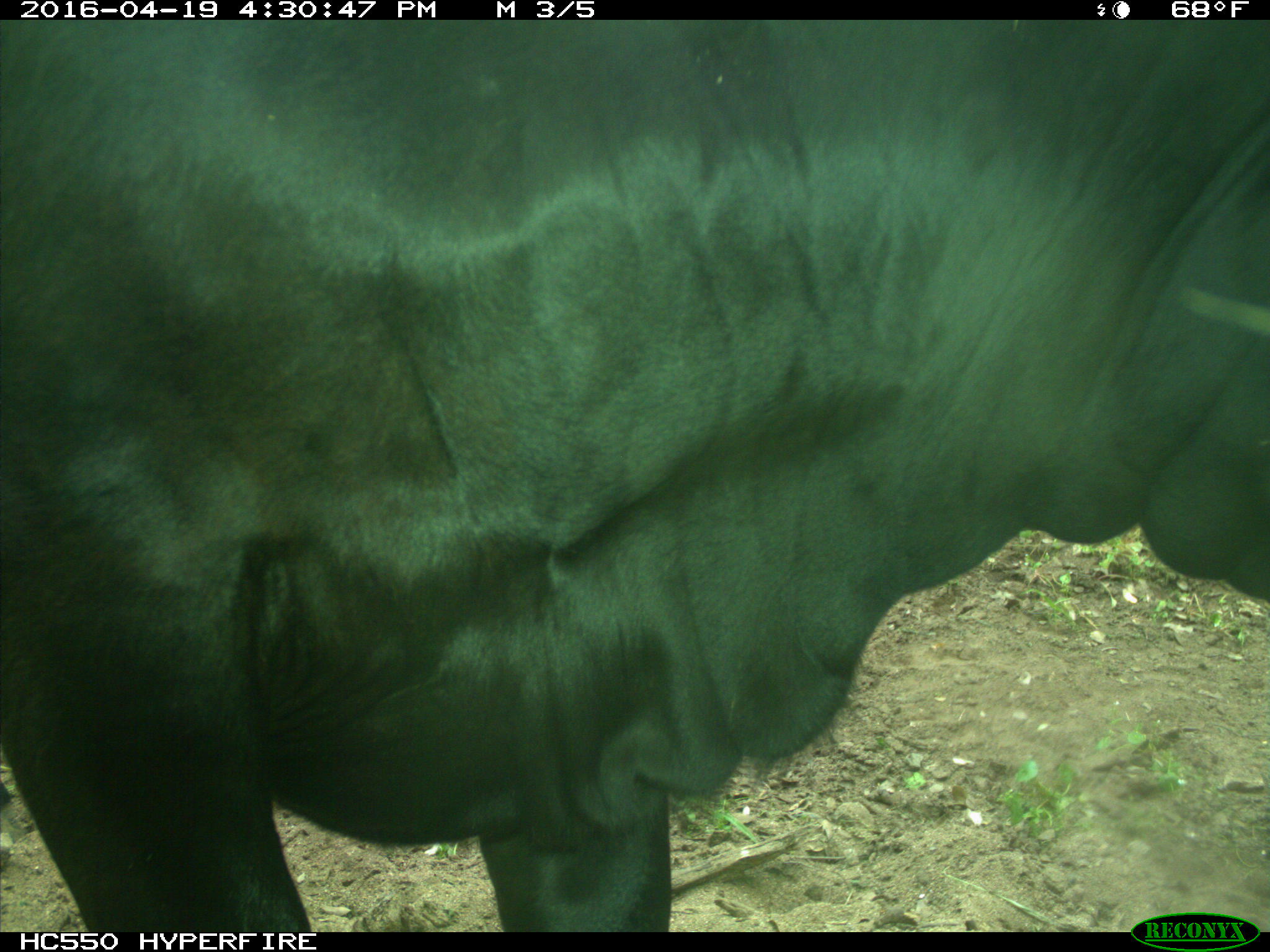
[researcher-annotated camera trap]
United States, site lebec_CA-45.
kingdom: Animalia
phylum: Chordata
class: Mammalia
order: Artiodactyla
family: Bovidae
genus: Bos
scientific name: Bos taurus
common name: domestic cow